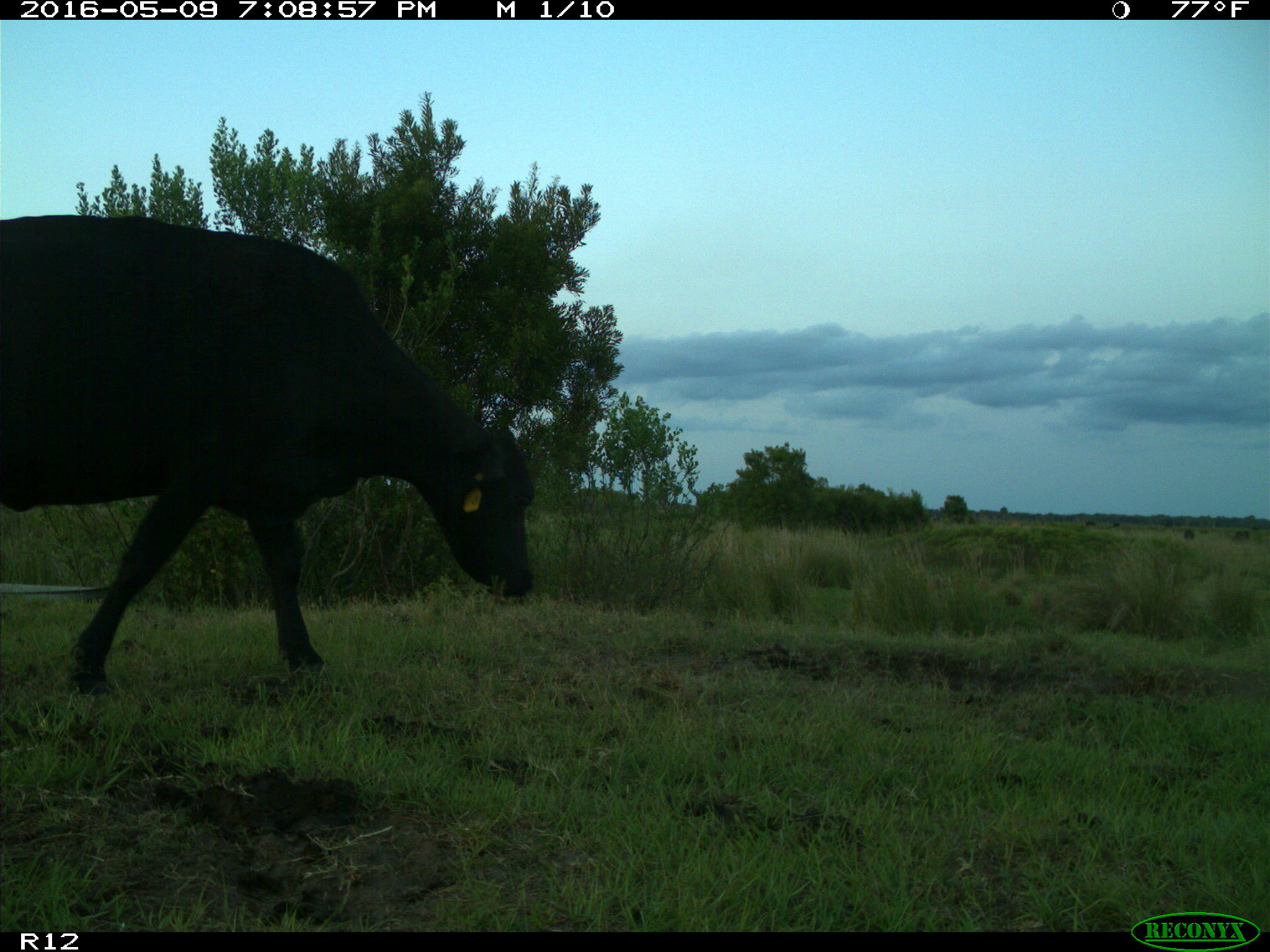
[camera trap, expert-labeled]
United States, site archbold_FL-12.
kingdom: Animalia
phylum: Chordata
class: Mammalia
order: Artiodactyla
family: Bovidae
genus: Bos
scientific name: Bos taurus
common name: domestic cow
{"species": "Bos taurus (domestic cow)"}